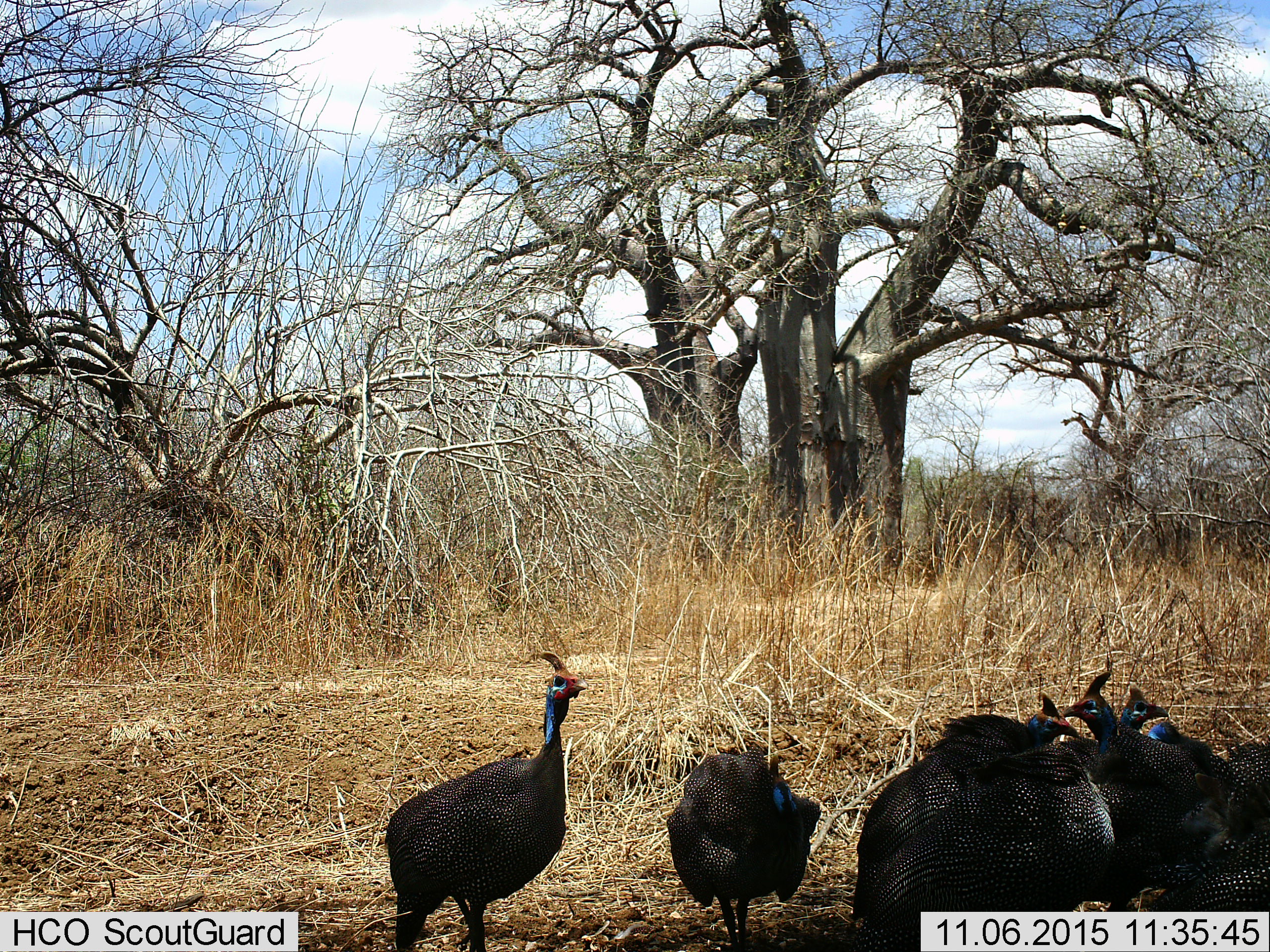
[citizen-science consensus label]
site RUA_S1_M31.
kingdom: Animalia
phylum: Chordata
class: Aves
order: Galliformes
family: Numididae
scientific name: Numididae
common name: guineafowl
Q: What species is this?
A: Guineafowl (Numididae).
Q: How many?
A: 7.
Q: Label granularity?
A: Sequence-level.